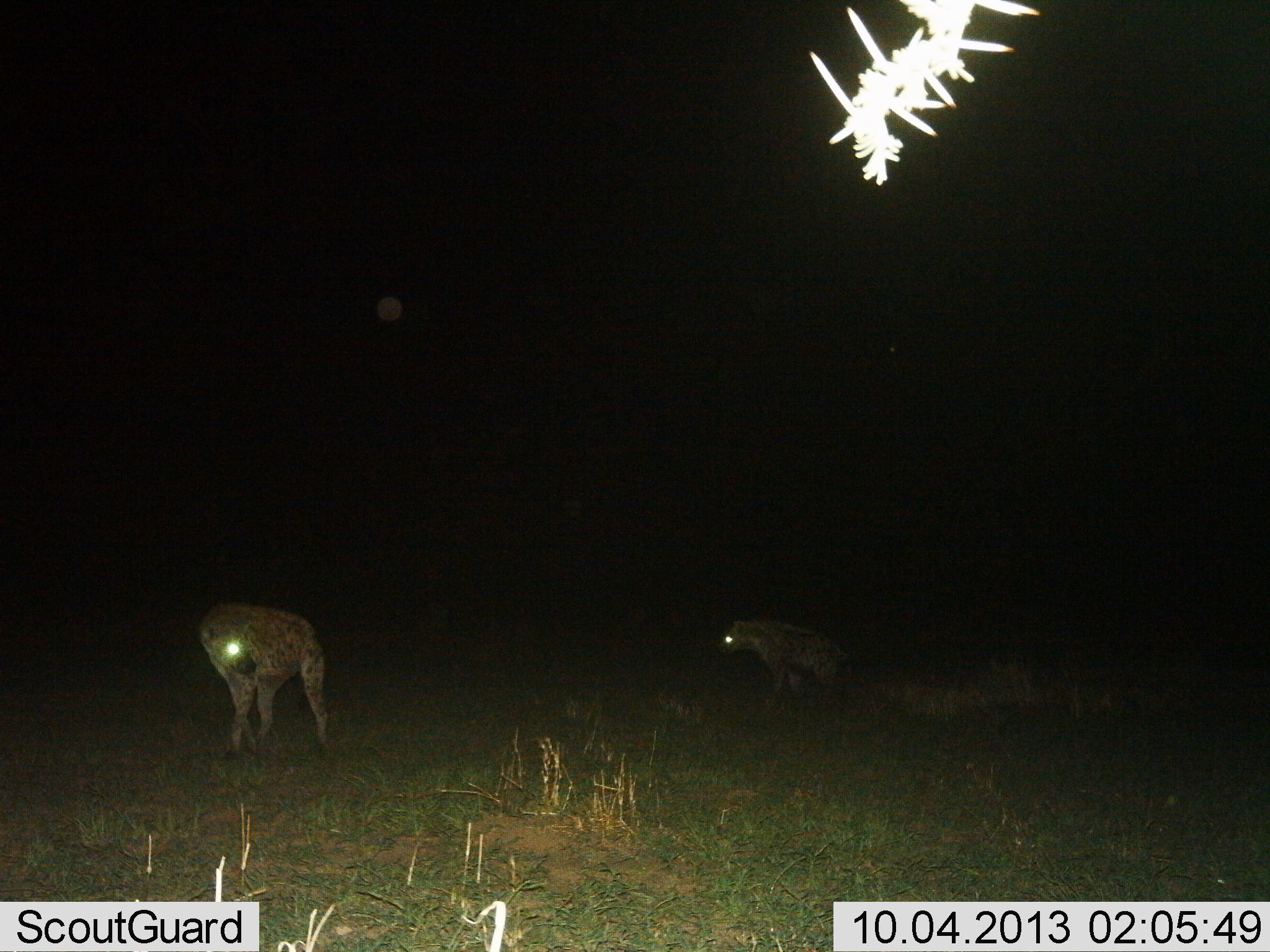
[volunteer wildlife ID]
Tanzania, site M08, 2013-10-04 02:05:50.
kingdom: Animalia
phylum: Chordata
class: Mammalia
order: Carnivora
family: Hyaenidae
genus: Crocuta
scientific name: Crocuta crocuta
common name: spotted hyena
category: hyenaspotted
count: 2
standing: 80%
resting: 0%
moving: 30%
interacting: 0%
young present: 0%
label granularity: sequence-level